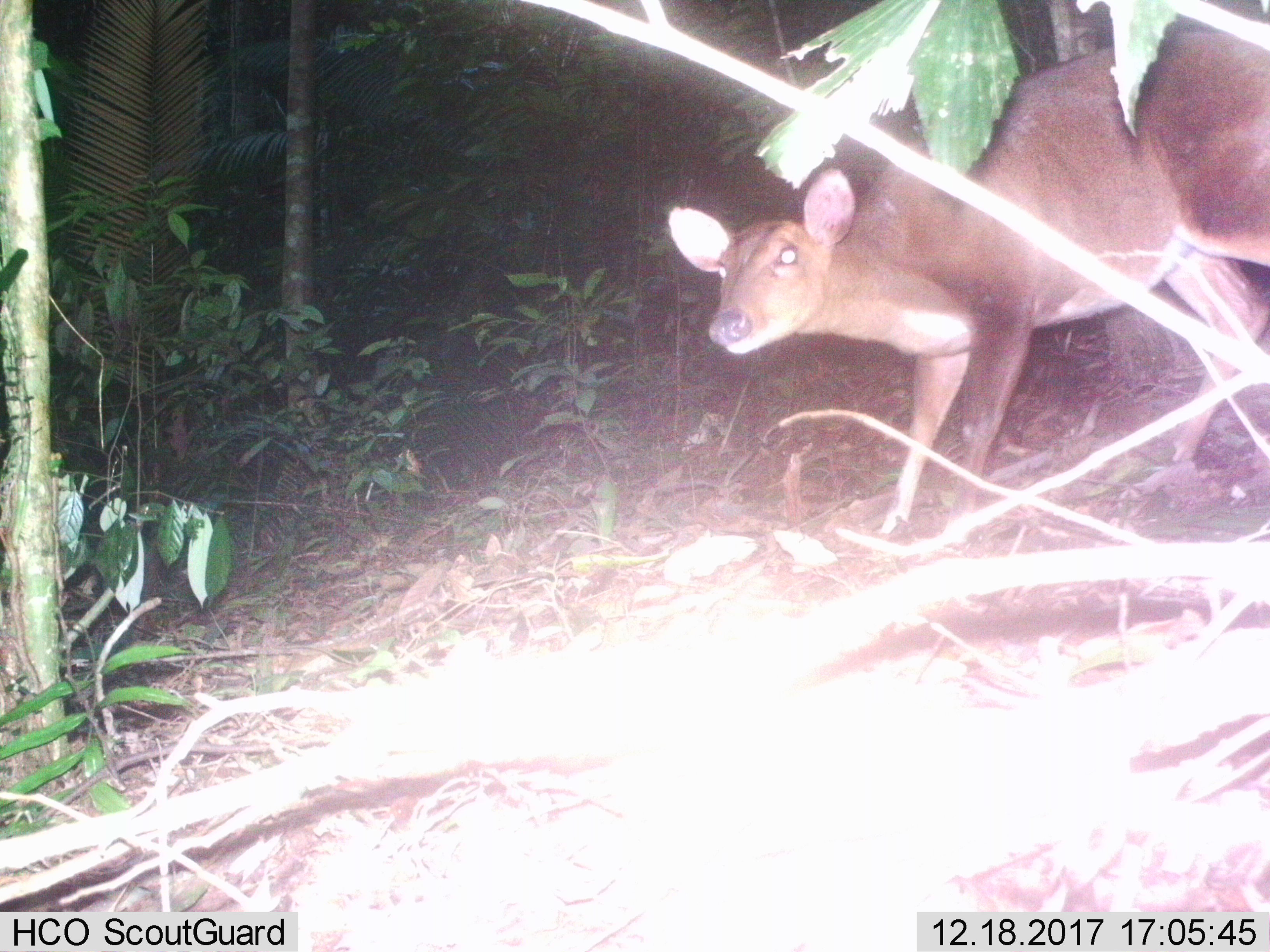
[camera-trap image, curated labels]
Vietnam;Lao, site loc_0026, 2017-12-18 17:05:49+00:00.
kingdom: Animalia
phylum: Chordata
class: Mammalia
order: Artiodactyla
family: Cervidae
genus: Muntiacus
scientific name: Muntiacus vuquangensis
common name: large-antlered muntjac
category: large antlered muntjac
Large antlered muntjac (large-antlered muntjac) (Muntiacus vuquangensis). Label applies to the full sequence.